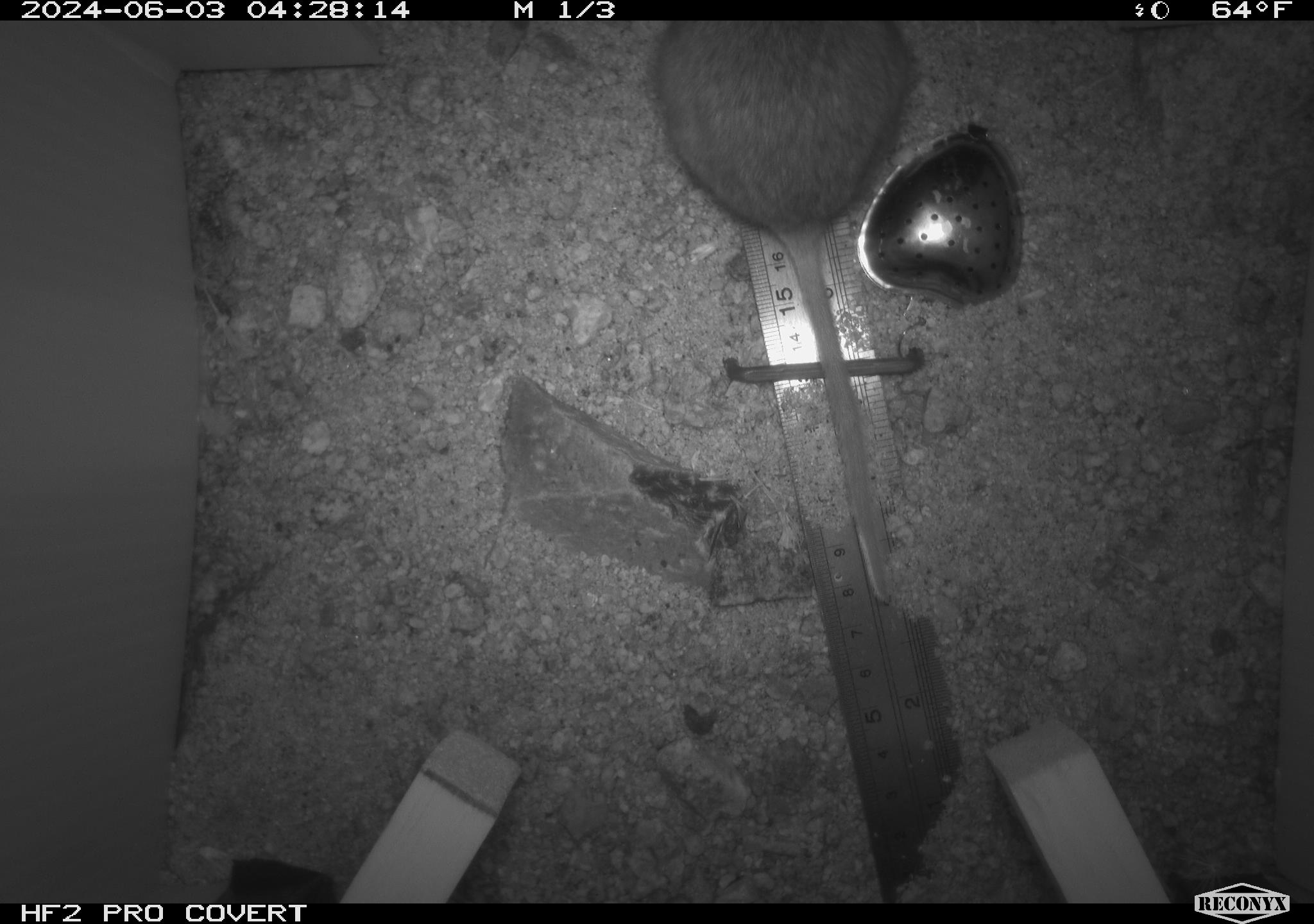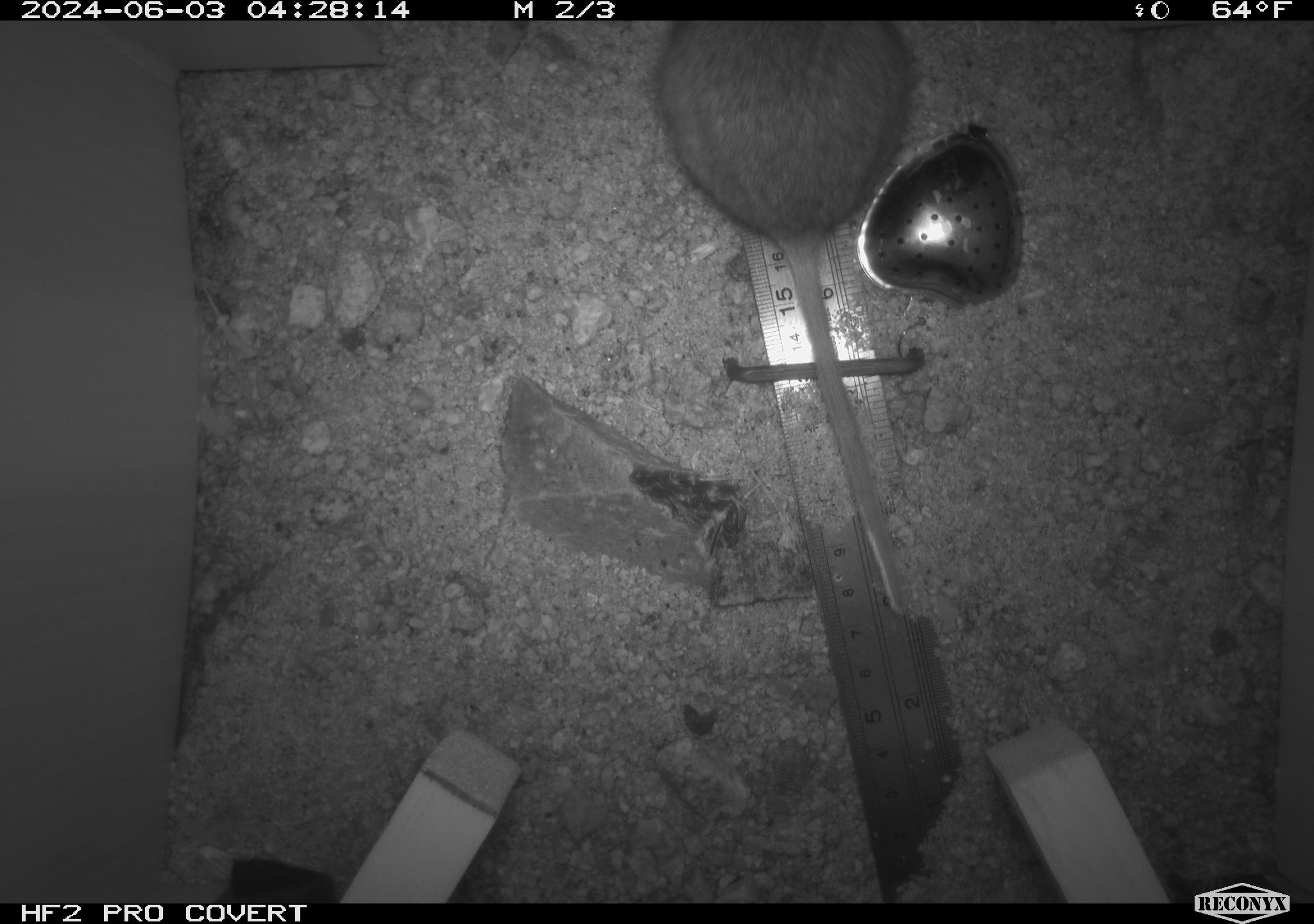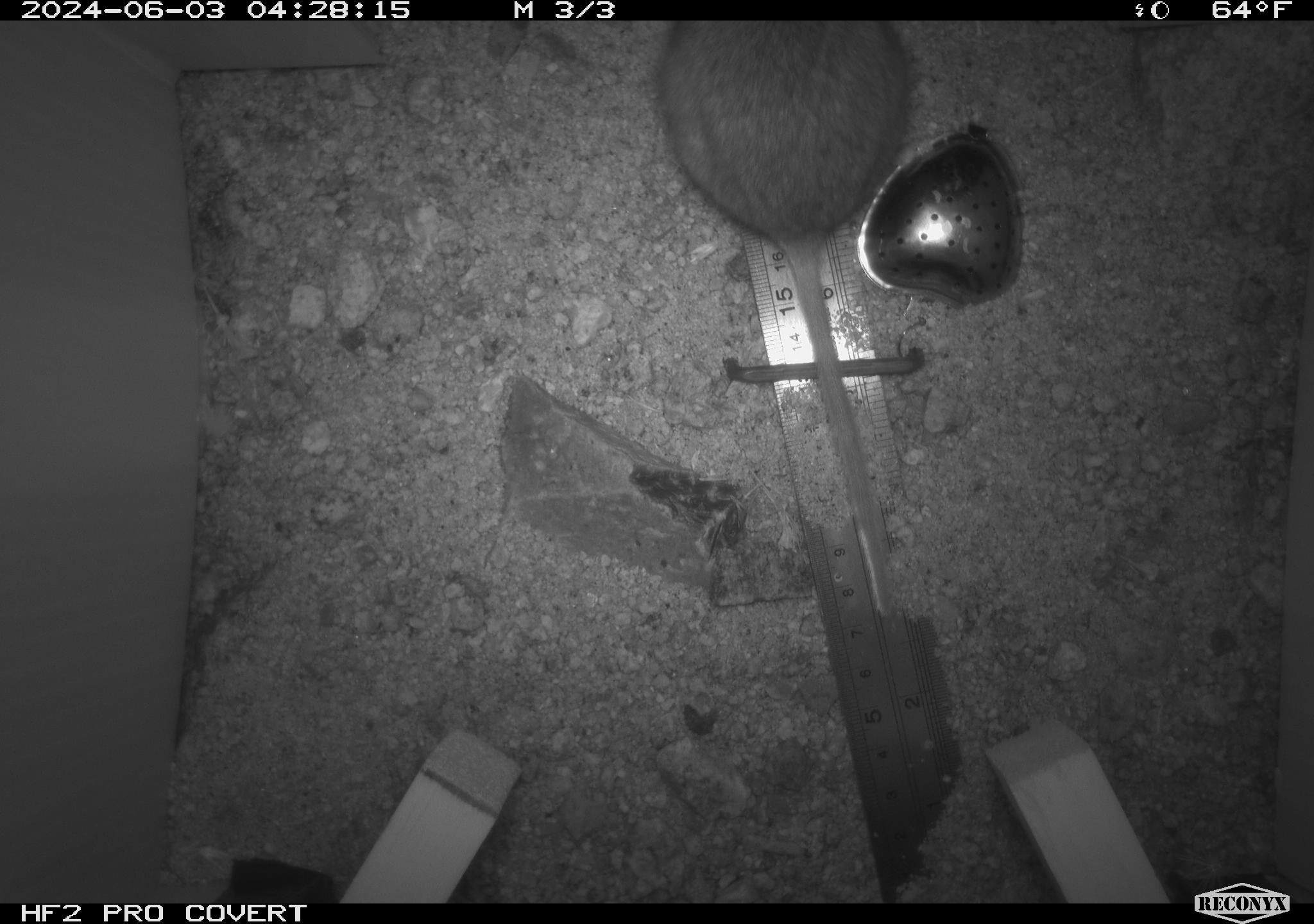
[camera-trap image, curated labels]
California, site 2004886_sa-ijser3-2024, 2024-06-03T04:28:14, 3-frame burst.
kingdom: Animalia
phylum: Chordata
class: Mammalia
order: Rodentia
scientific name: Rodentia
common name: woodrat or rat or mouse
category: woodrat or rat or mouse species